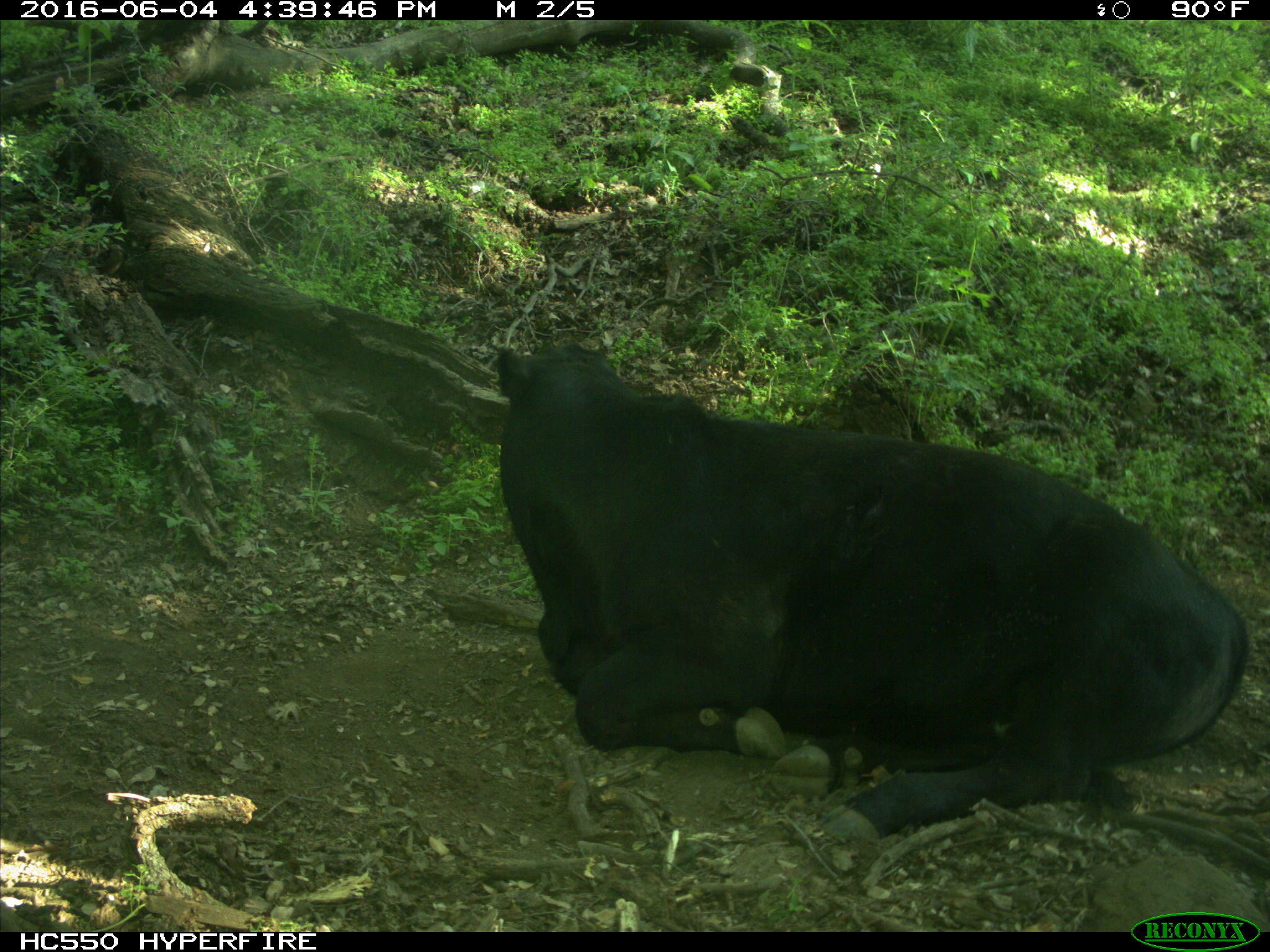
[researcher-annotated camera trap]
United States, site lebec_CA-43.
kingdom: Animalia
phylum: Chordata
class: Mammalia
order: Artiodactyla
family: Bovidae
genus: Bos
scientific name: Bos taurus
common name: domestic cow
Bos taurus (domestic cow).